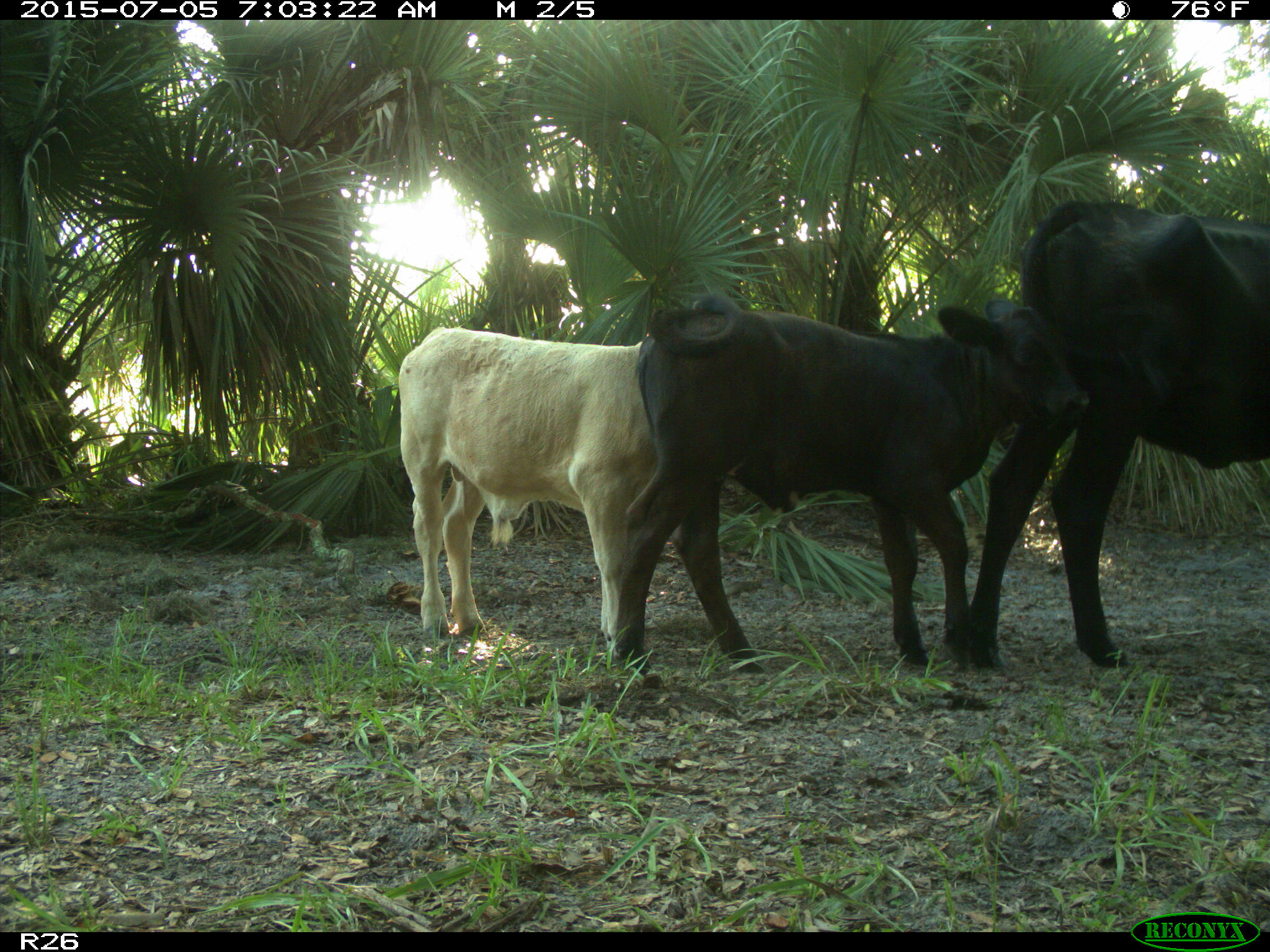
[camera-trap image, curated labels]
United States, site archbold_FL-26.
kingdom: Animalia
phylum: Chordata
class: Mammalia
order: Artiodactyla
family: Bovidae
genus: Bos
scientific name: Bos taurus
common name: domestic cow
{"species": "Bos taurus (domestic cow)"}